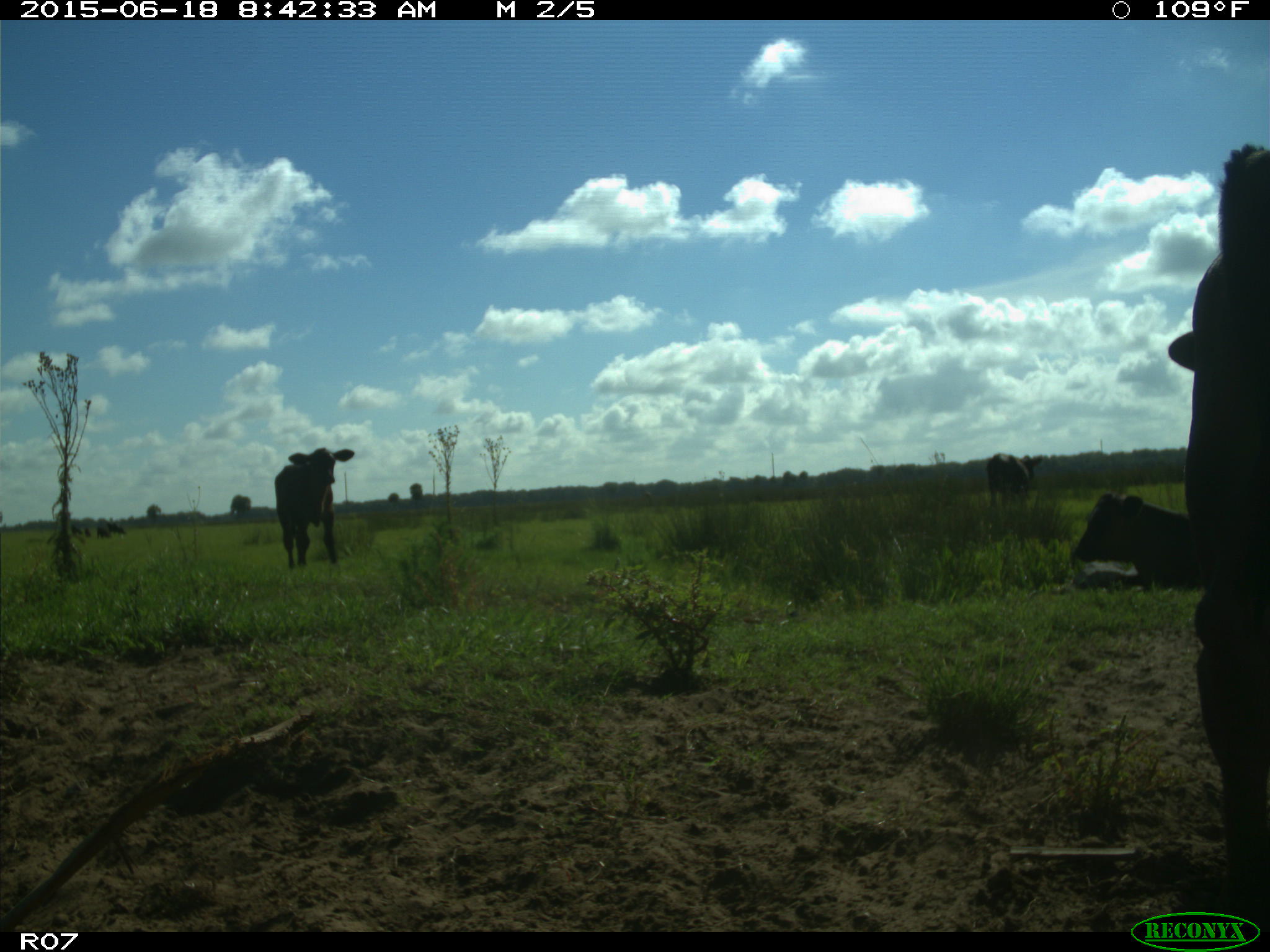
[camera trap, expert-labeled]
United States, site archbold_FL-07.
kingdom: Animalia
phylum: Chordata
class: Mammalia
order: Artiodactyla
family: Bovidae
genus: Bos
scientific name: Bos taurus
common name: domestic cow